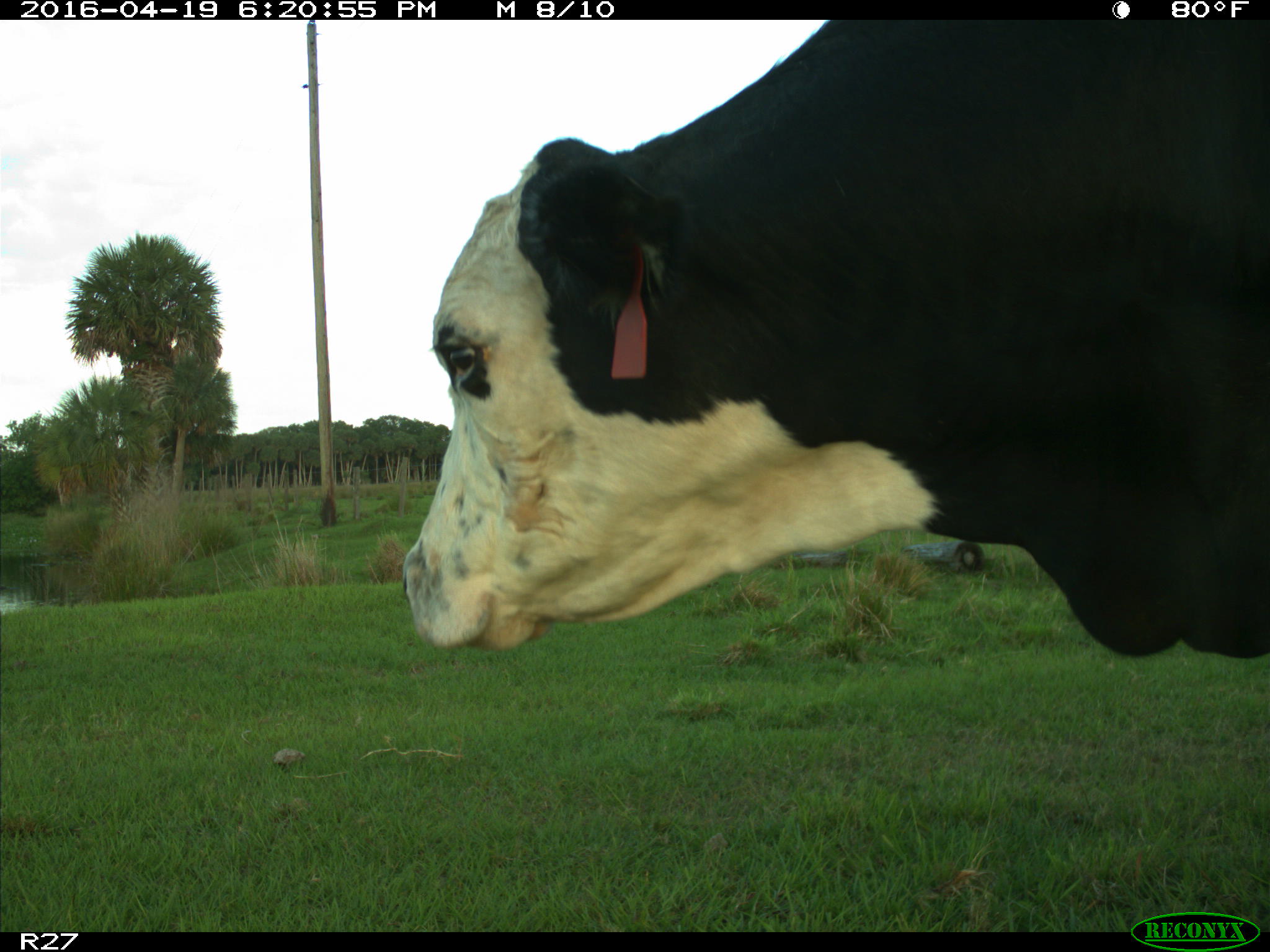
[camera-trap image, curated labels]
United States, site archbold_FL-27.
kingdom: Animalia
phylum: Chordata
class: Mammalia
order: Artiodactyla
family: Bovidae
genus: Bos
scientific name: Bos taurus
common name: domestic cow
Bos taurus (domestic cow).